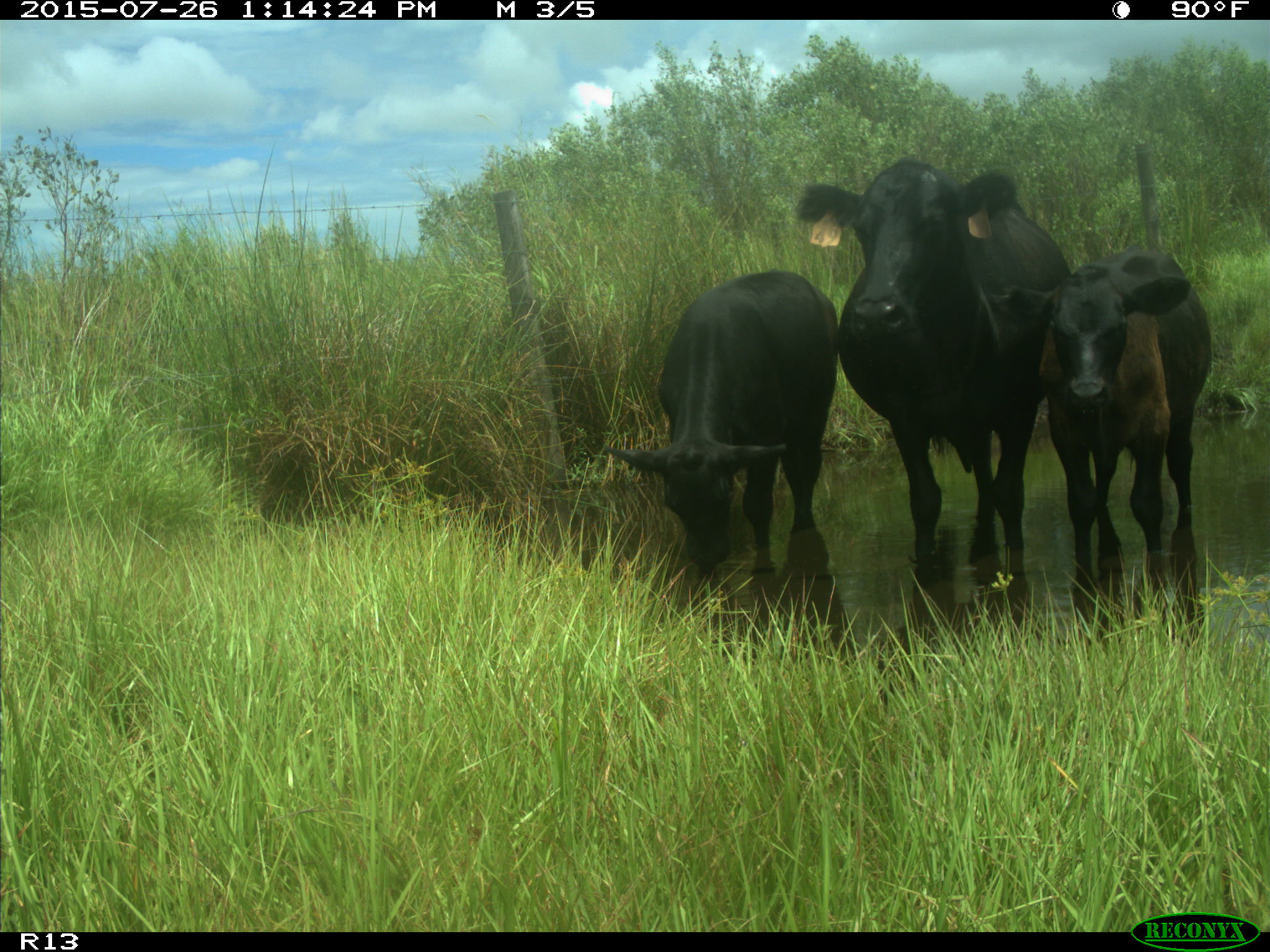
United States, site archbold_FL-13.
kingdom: Animalia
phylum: Chordata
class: Mammalia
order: Artiodactyla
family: Bovidae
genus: Bos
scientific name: Bos taurus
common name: domestic cow